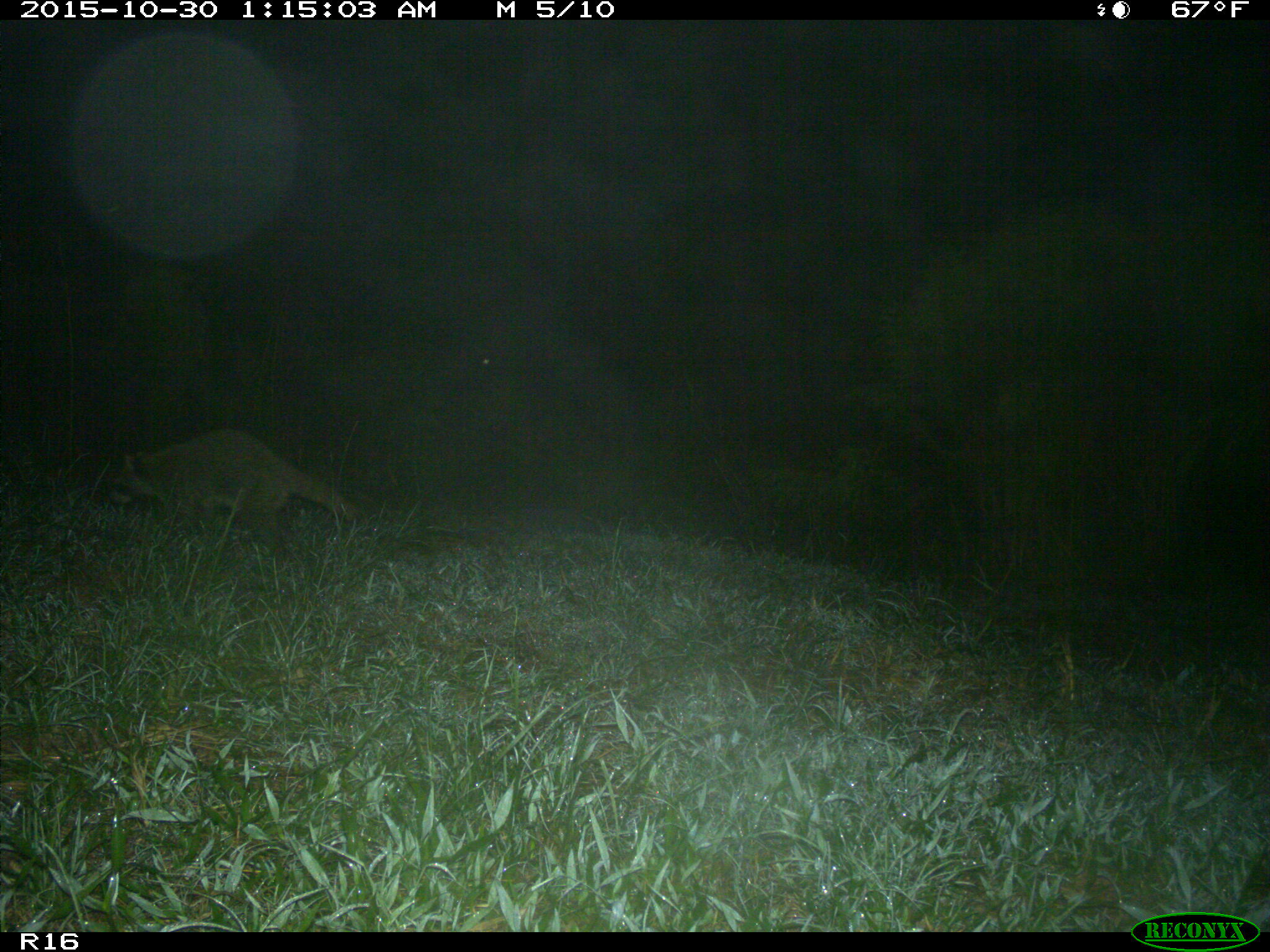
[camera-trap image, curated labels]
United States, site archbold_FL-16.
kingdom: Animalia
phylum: Chordata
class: Mammalia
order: Carnivora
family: Procyonidae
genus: Procyon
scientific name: Procyon lotor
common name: common raccoon